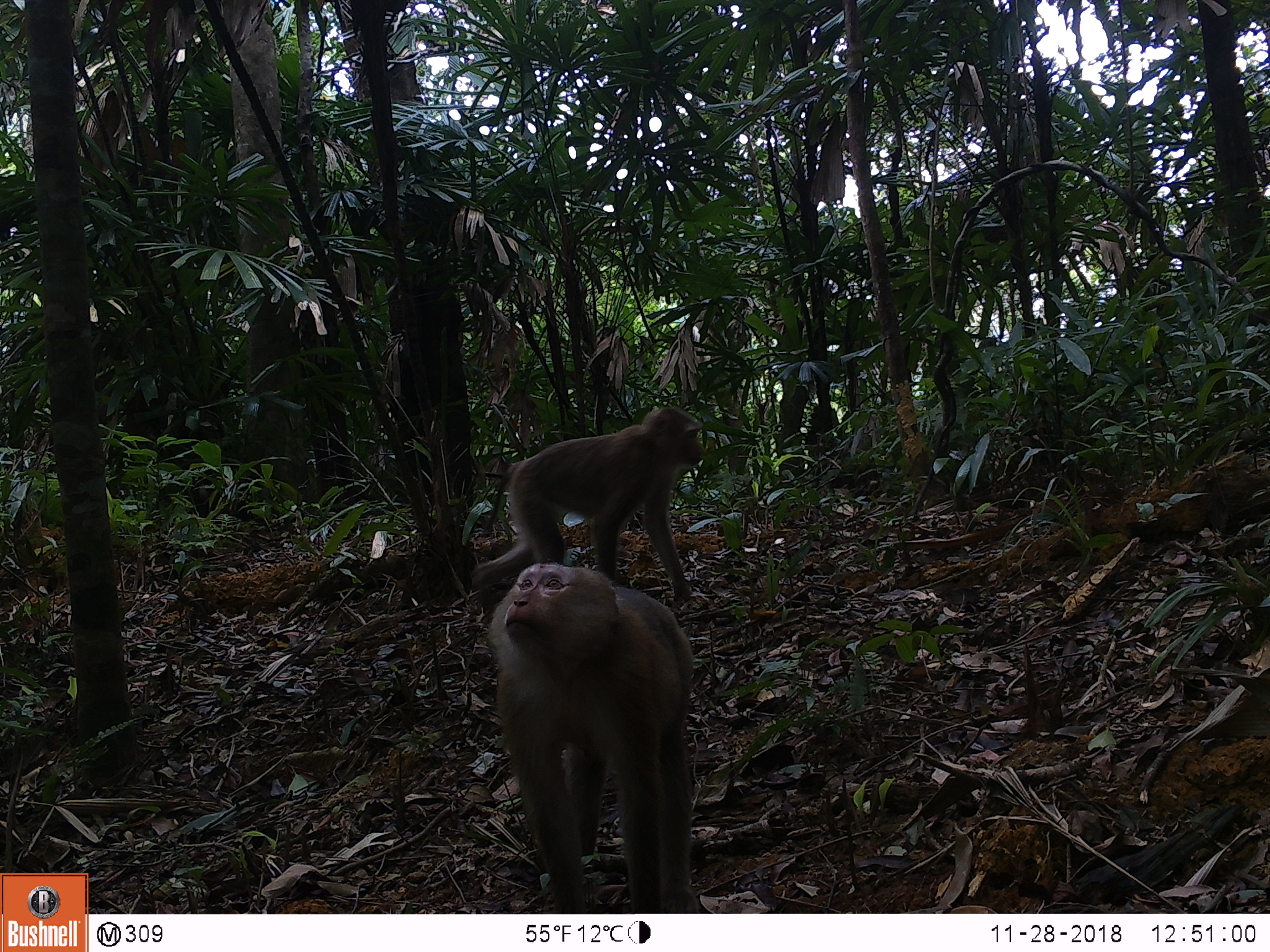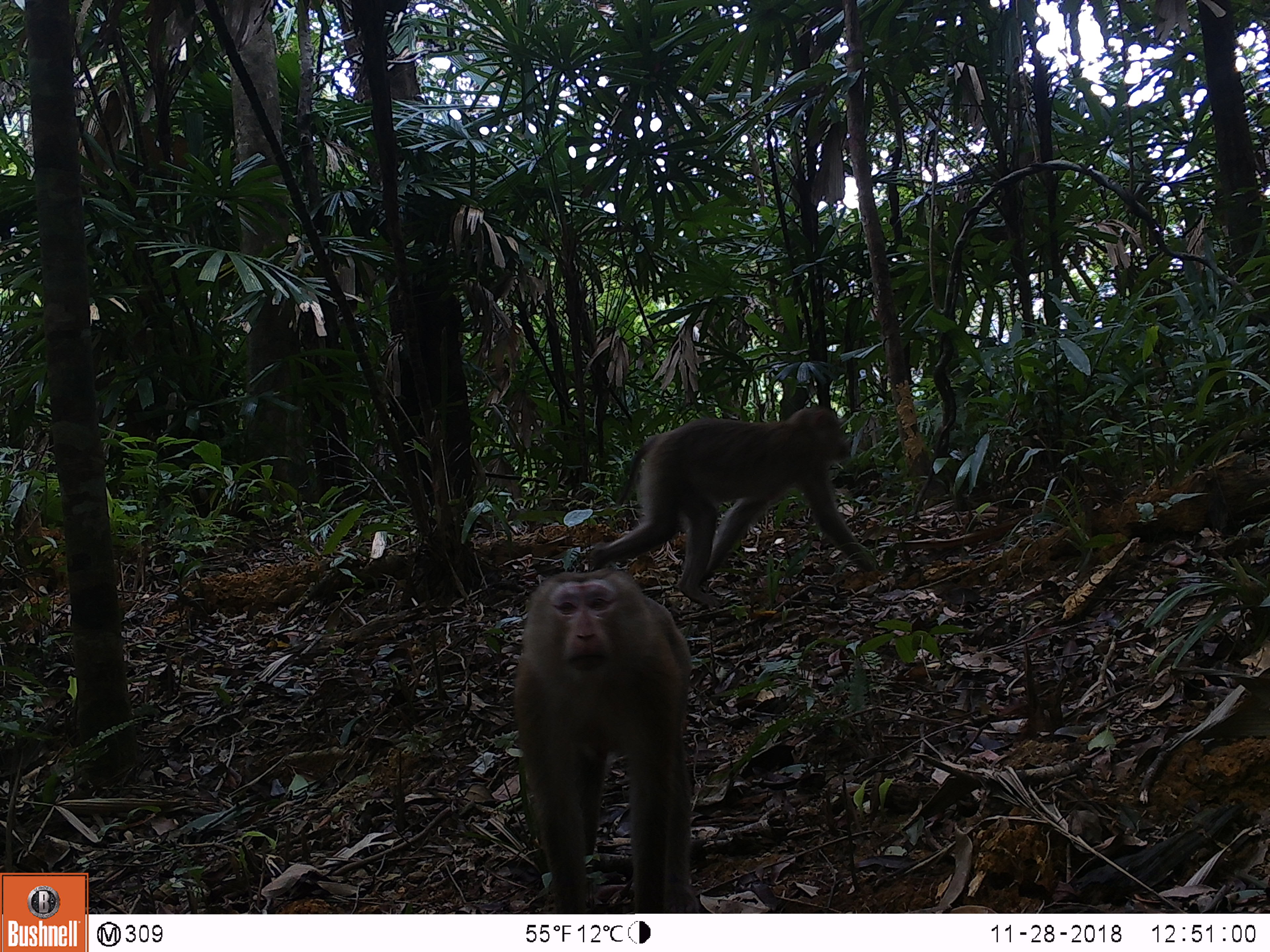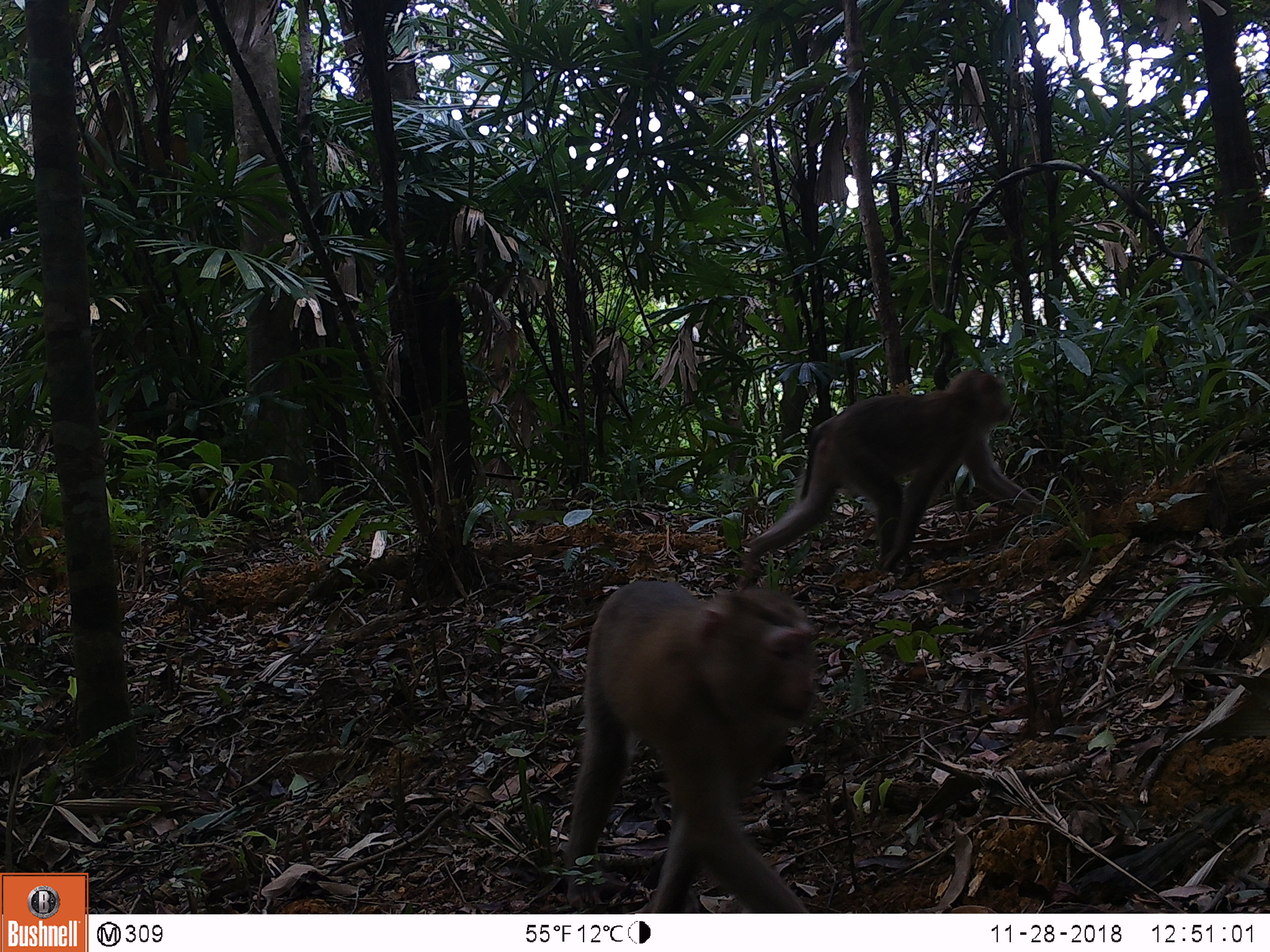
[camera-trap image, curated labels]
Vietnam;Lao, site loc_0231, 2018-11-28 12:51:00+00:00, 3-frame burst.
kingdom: Animalia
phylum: Chordata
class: Mammalia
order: Primates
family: Cercopithecidae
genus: Macaca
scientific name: Macaca nemestrina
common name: pig-tailed macaque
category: pig tailed macaque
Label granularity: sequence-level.